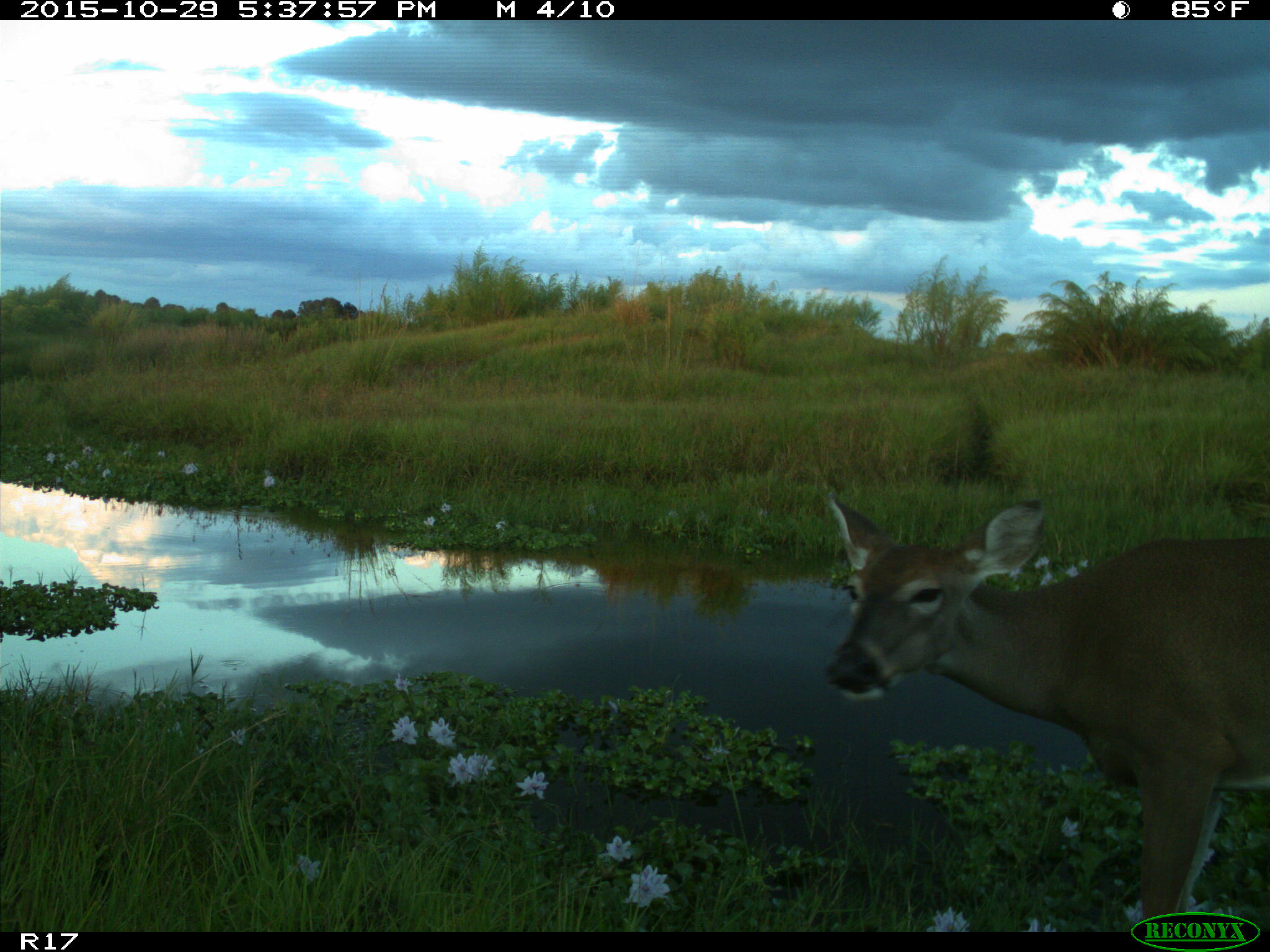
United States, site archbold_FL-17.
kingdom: Animalia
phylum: Chordata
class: Mammalia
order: Artiodactyla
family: Cervidae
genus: Odocoileus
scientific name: Odocoileus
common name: deer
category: unidentified deer